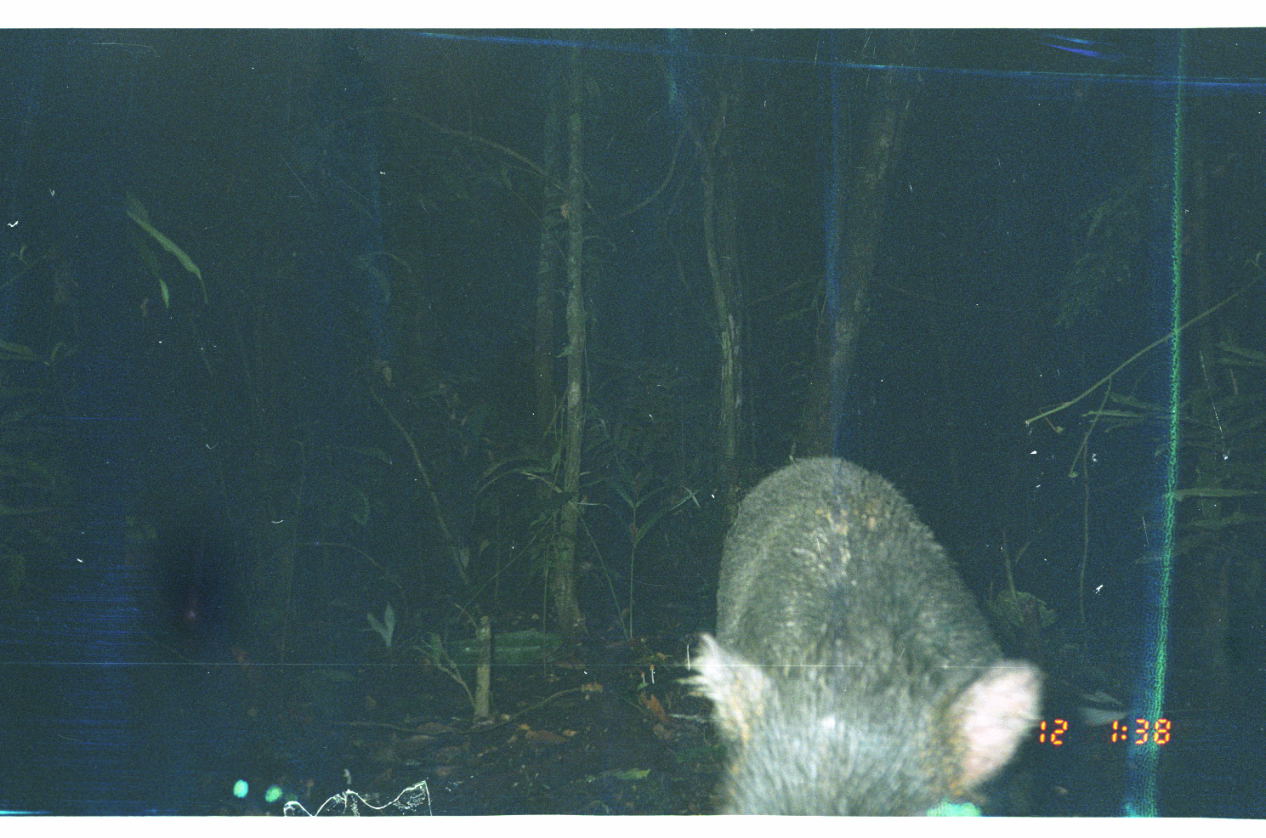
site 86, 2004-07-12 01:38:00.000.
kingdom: Animalia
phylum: Chordata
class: Mammalia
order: Artiodactyla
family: Tayassuidae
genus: Tayassu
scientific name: Tayassu pecari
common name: white-lipped peccary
Tayassu pecari (white-lipped peccary).